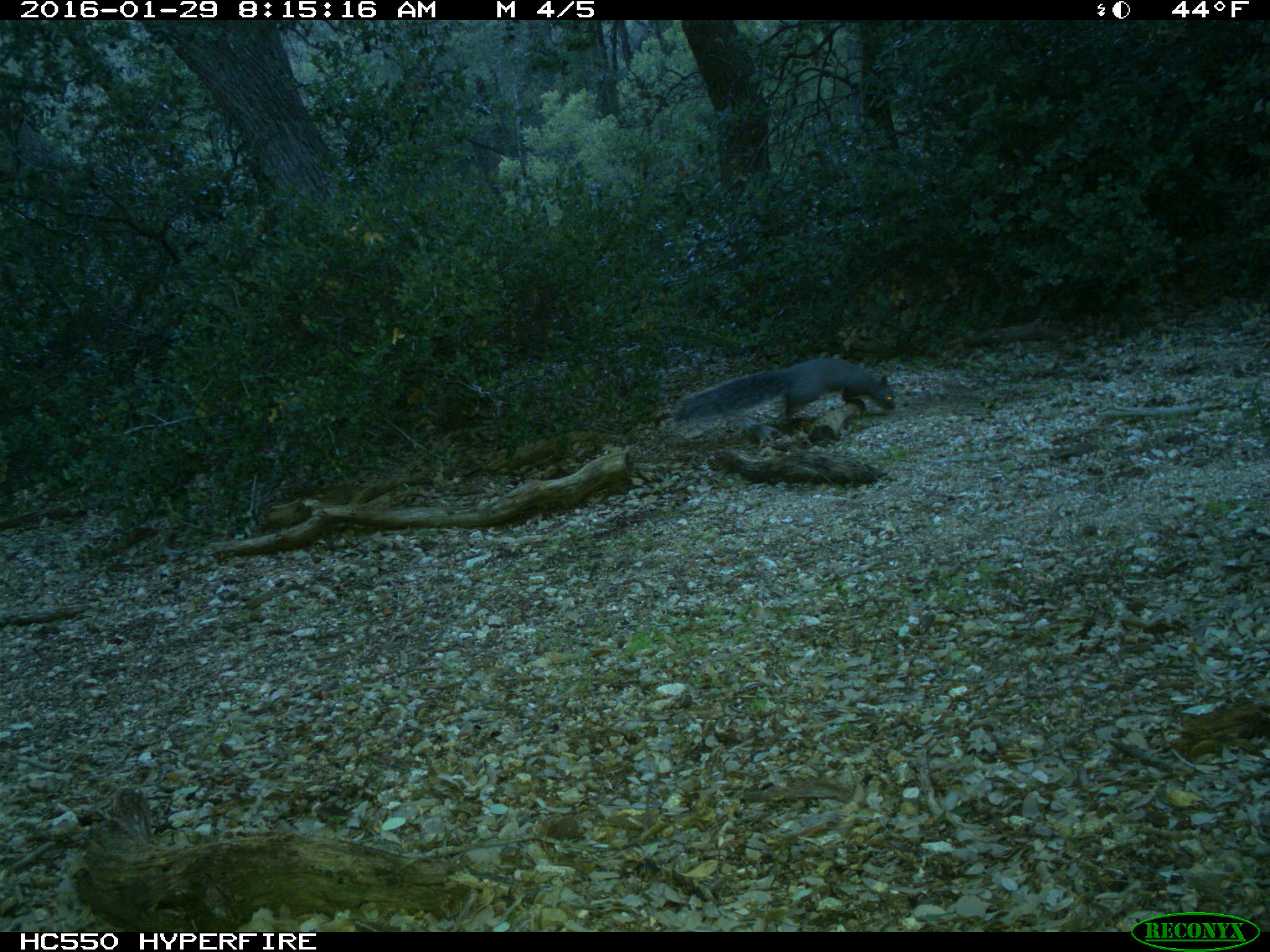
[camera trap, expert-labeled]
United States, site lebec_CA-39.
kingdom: Animalia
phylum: Chordata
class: Mammalia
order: Rodentia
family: Sciuridae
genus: Sciurus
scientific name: Sciurus carolinensis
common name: eastern gray squirrel